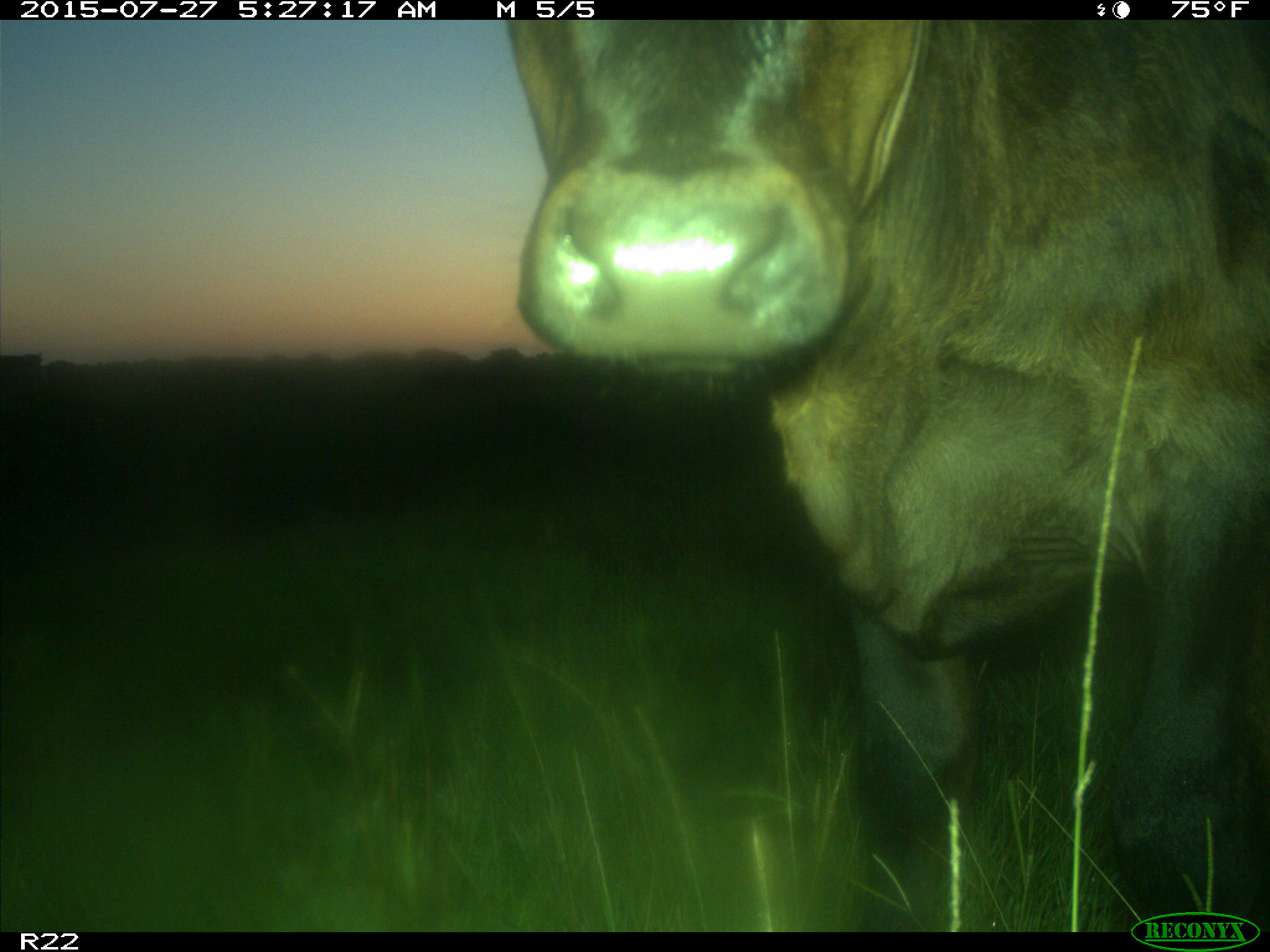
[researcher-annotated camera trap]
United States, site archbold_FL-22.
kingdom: Animalia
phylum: Chordata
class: Mammalia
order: Artiodactyla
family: Bovidae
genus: Bos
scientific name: Bos taurus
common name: domestic cow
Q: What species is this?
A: Bos taurus (domestic cow).